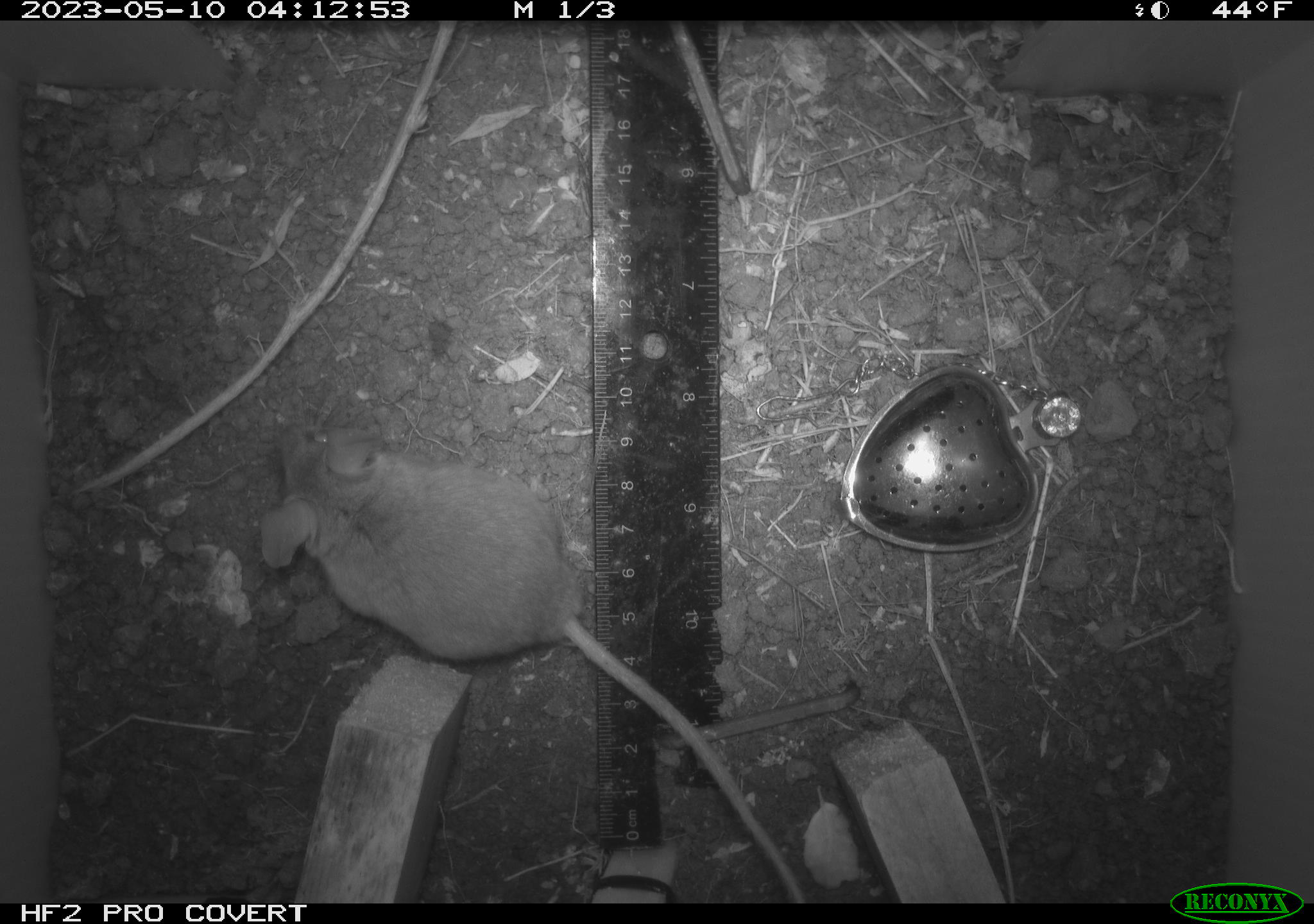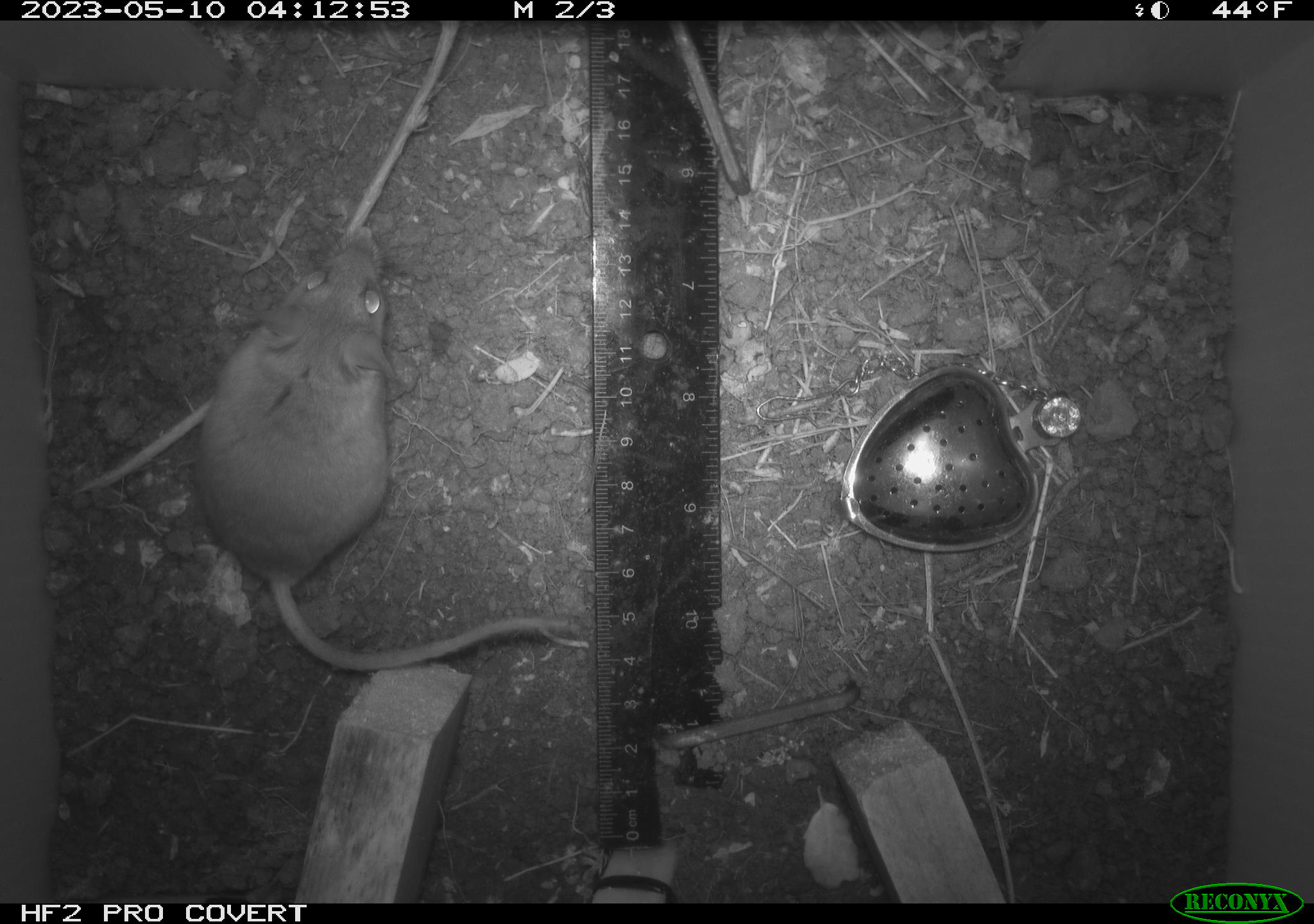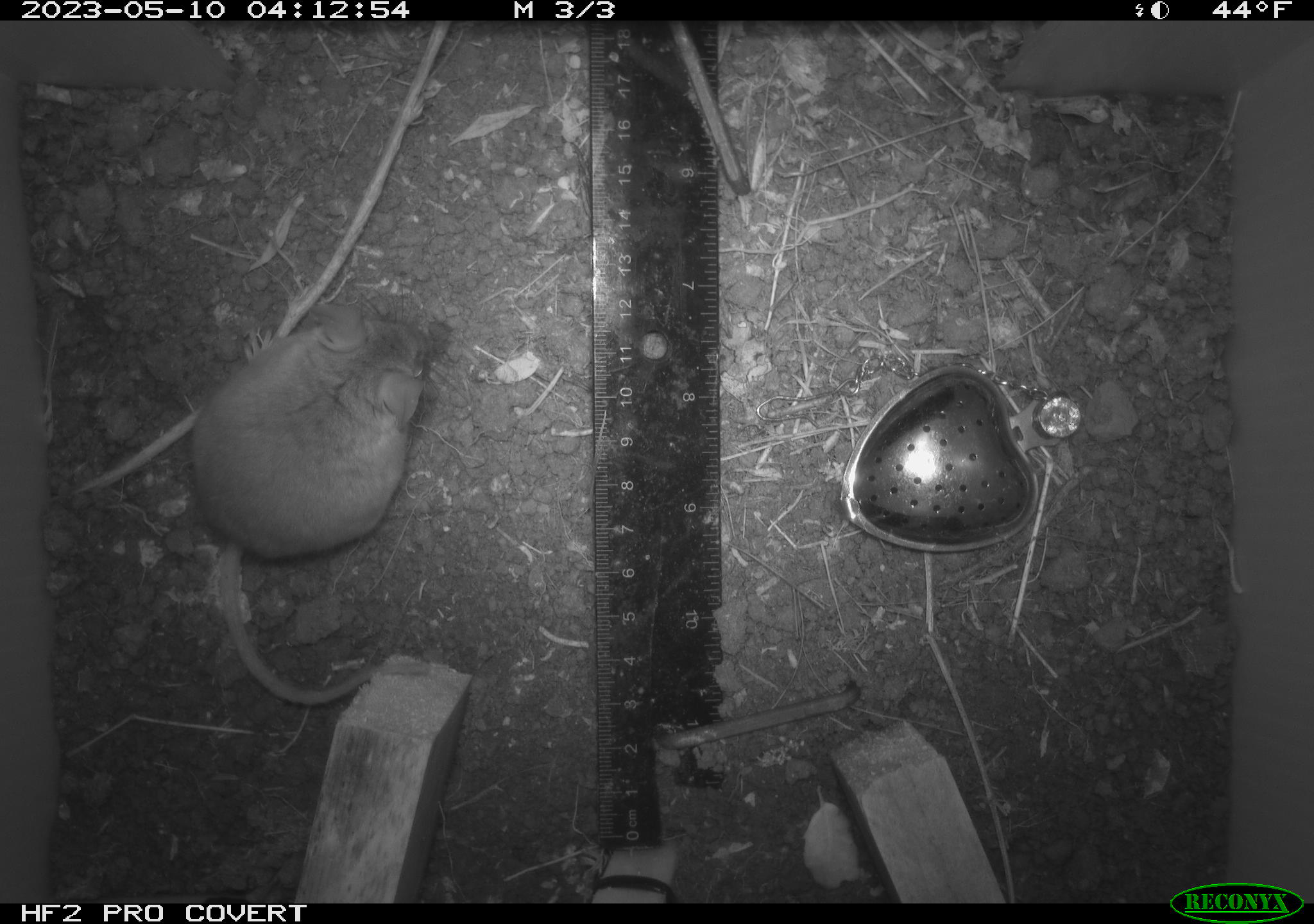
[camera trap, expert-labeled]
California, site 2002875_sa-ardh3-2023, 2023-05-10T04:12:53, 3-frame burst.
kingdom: Animalia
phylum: Chordata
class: Mammalia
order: Rodentia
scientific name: Rodentia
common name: mouse species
Mouse species (Rodentia).